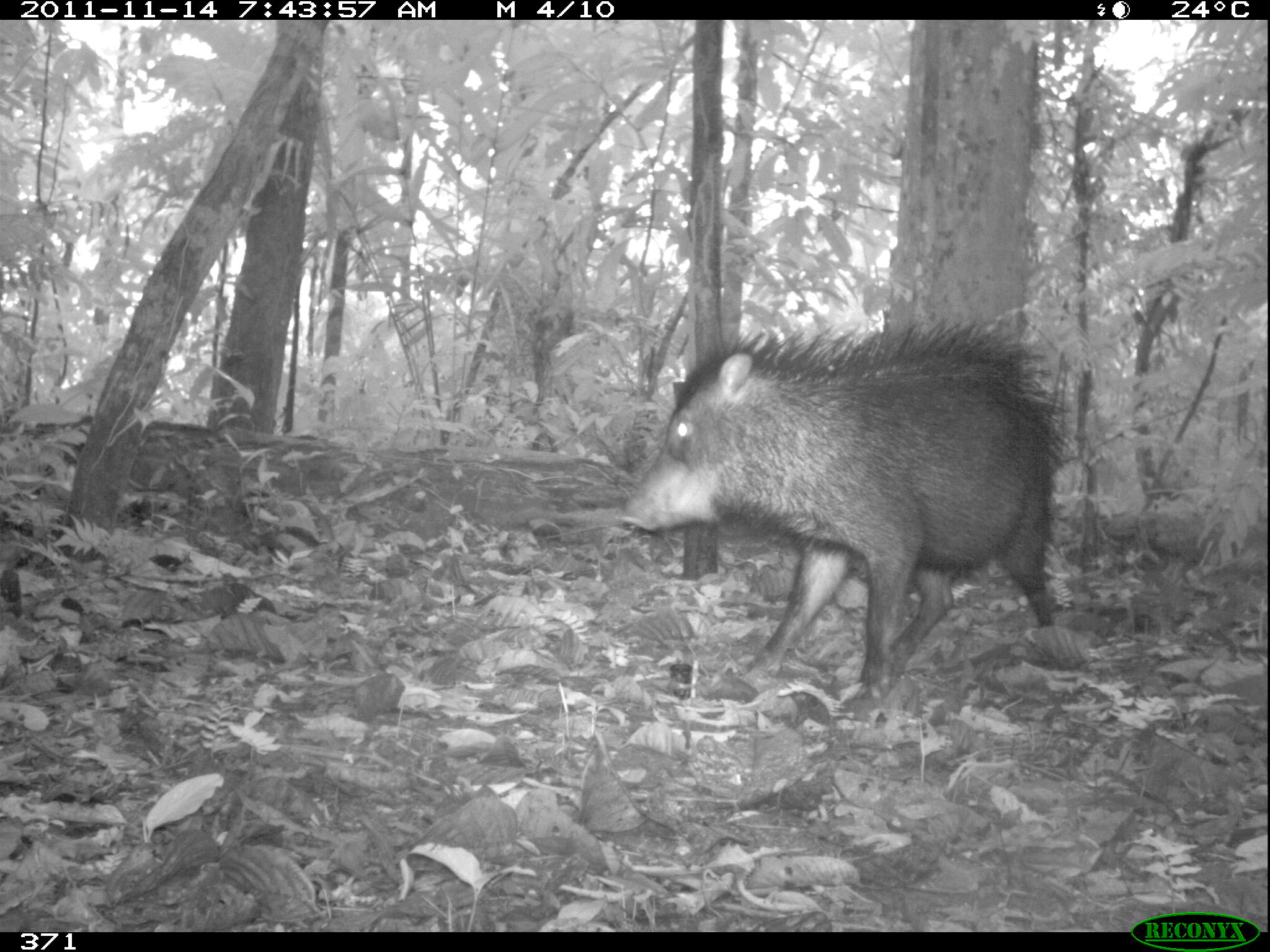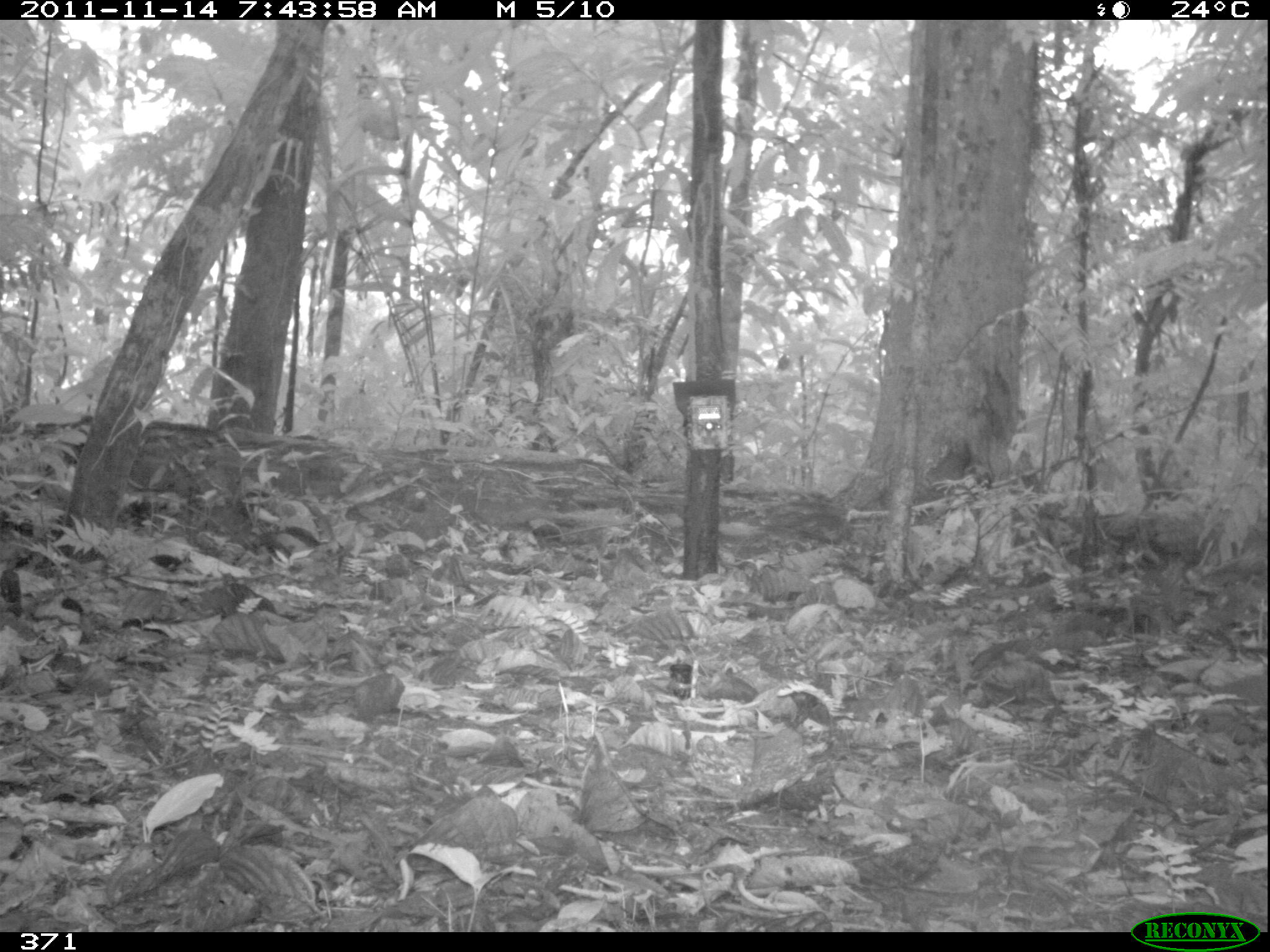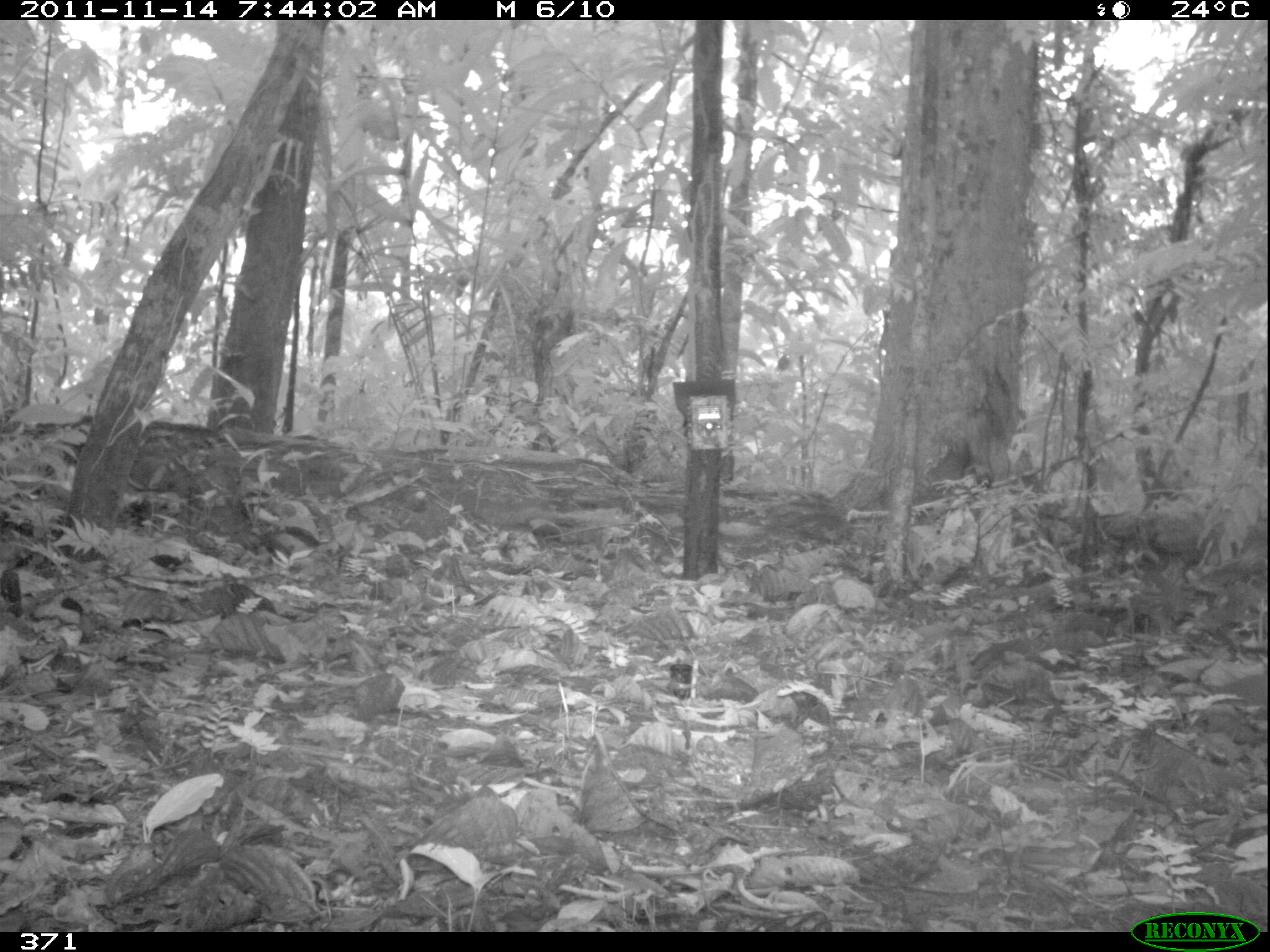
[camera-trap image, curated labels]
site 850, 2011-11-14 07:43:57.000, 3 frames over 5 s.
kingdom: Animalia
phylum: Chordata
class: Mammalia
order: Artiodactyla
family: Tayassuidae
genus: Tayassu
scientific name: Tayassu pecari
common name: white-lipped peccary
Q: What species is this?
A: Tayassu pecari (white-lipped peccary).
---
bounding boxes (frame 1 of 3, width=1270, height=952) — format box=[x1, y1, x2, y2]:
tayassu pecari: box=[614, 317, 1074, 697]